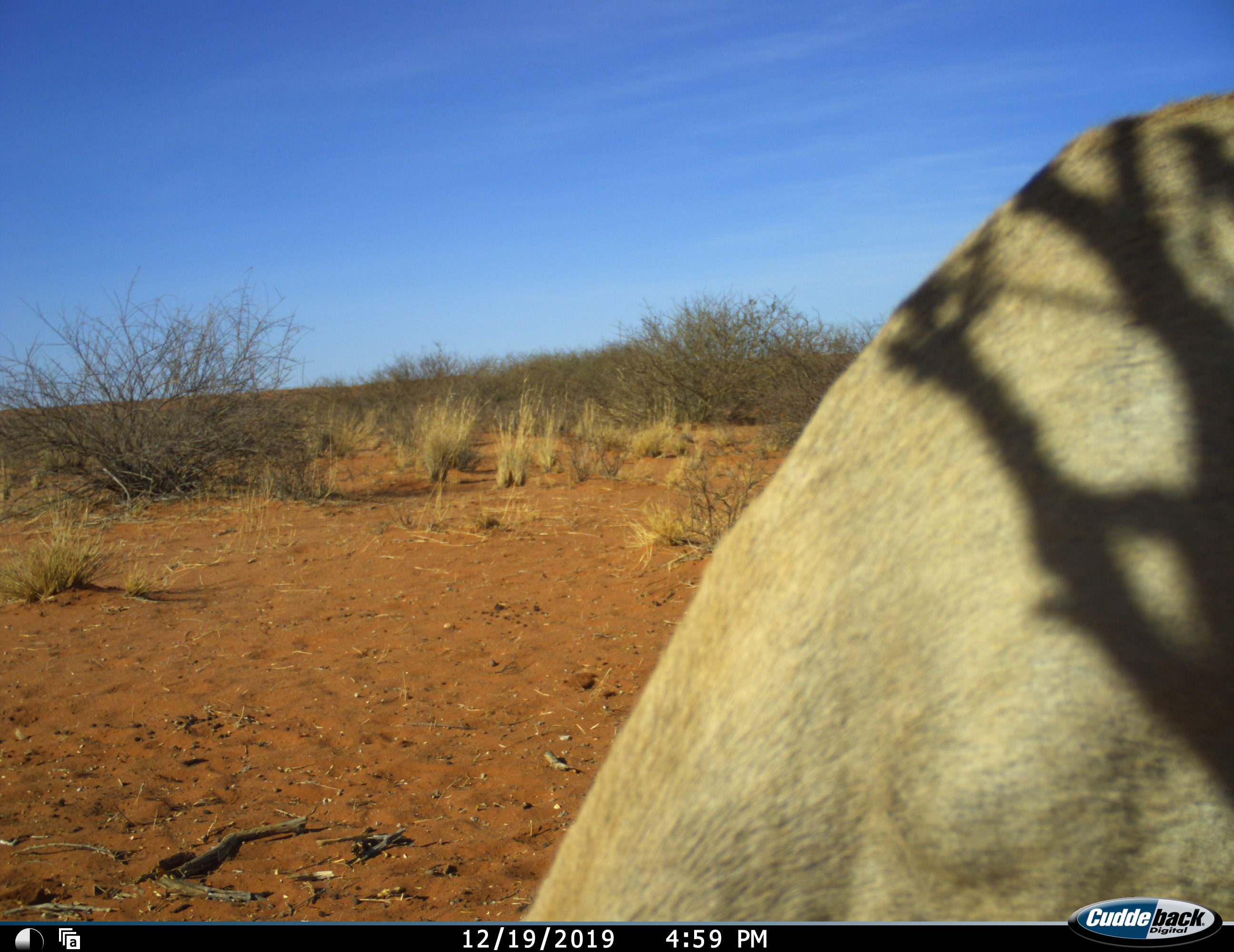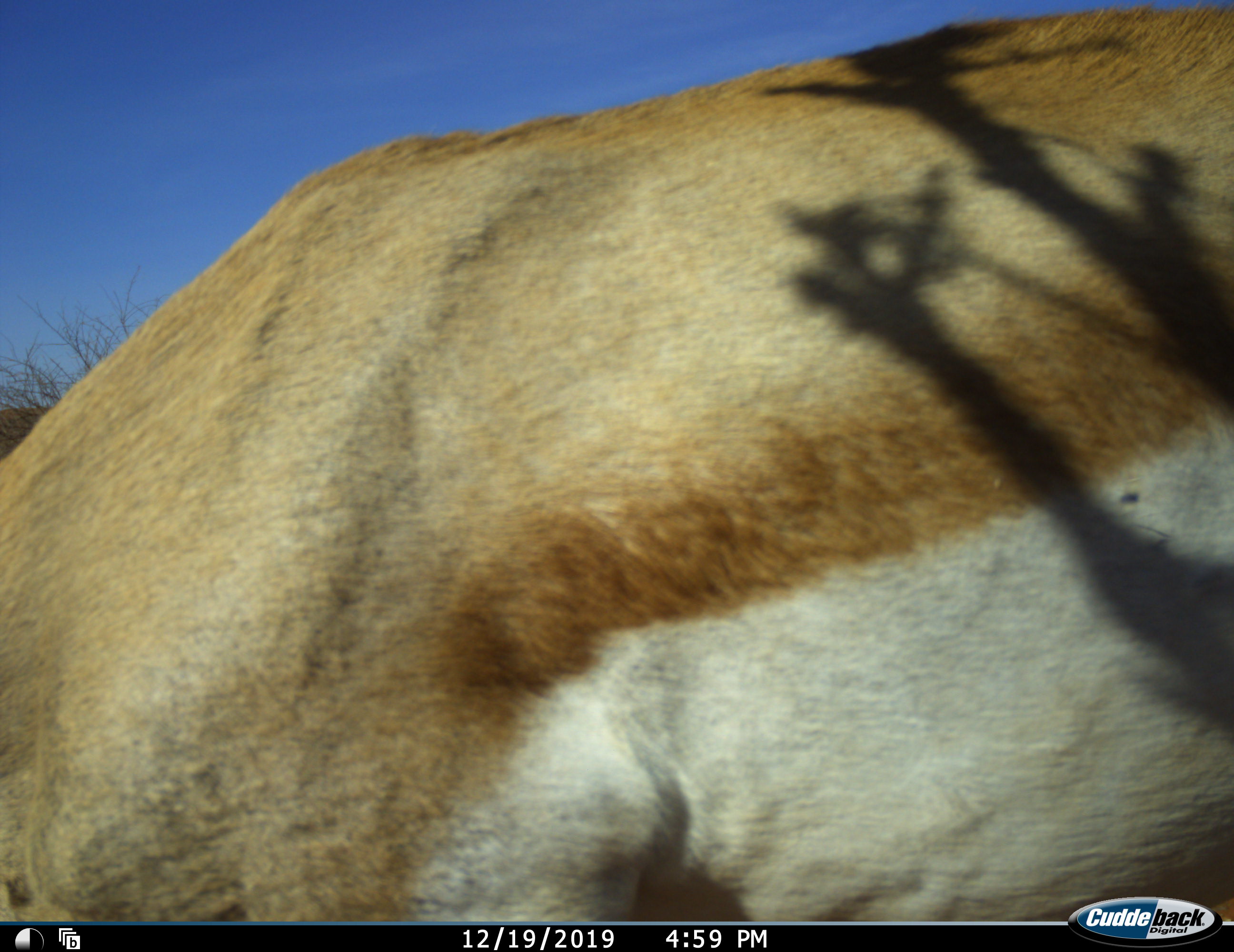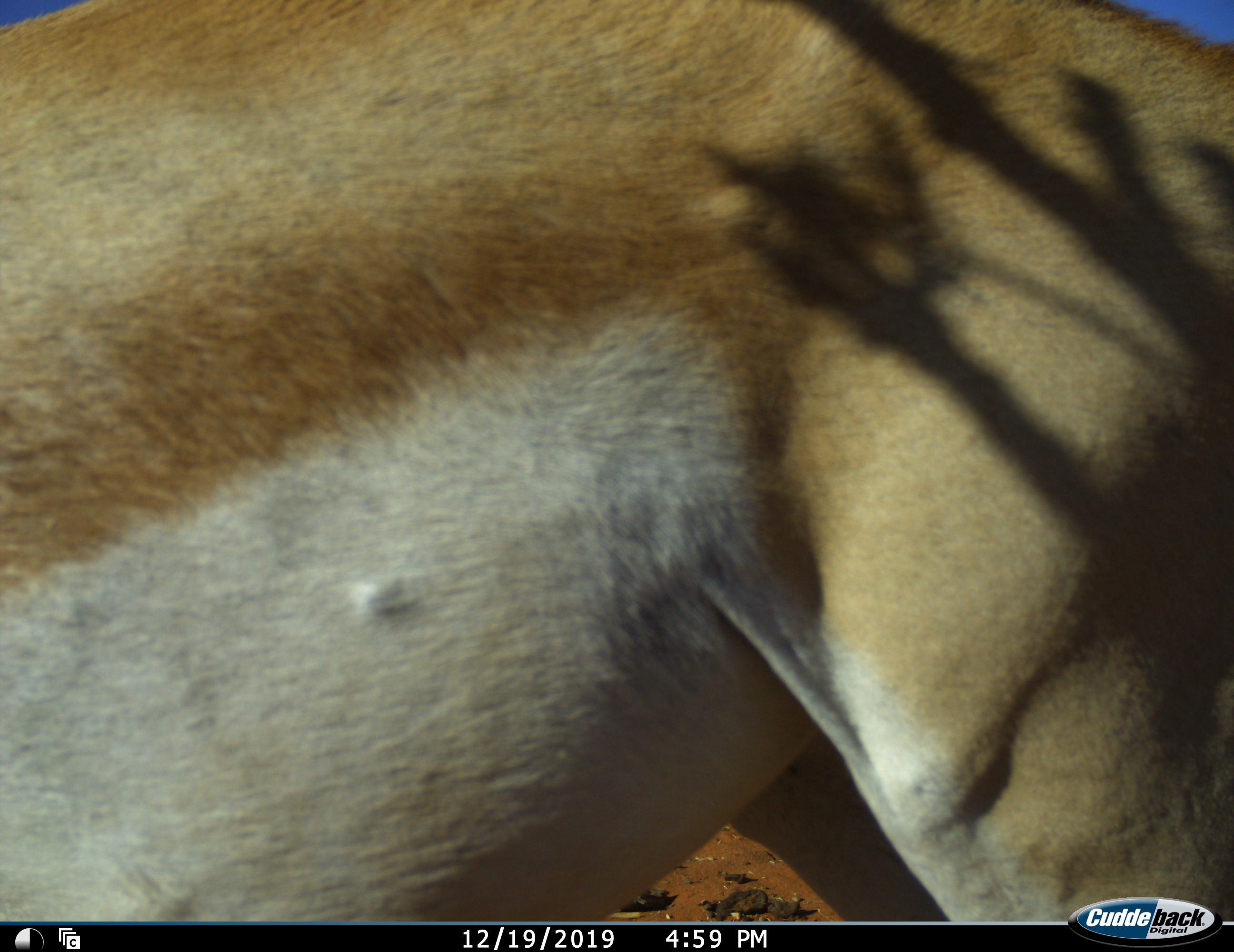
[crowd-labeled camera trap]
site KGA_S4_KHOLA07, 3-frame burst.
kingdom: Animalia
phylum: Chordata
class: Mammalia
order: Artiodactyla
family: Bovidae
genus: Antidorcas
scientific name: Antidorcas marsupialis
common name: springbok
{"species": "springbok (Antidorcas marsupialis)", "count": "1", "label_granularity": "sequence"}